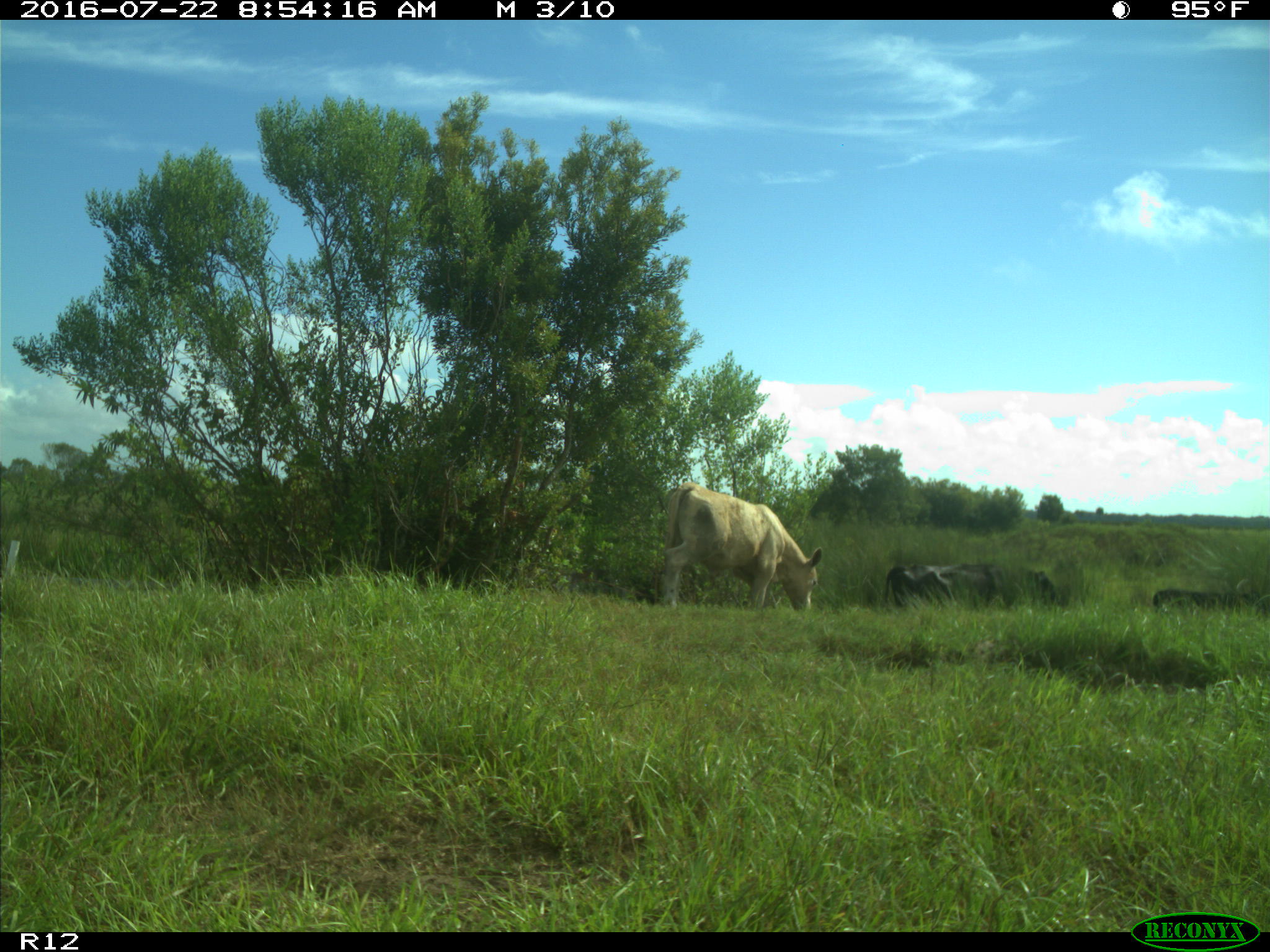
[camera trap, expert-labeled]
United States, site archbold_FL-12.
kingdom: Animalia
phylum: Chordata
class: Mammalia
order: Artiodactyla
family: Bovidae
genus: Bos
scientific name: Bos taurus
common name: domestic cow